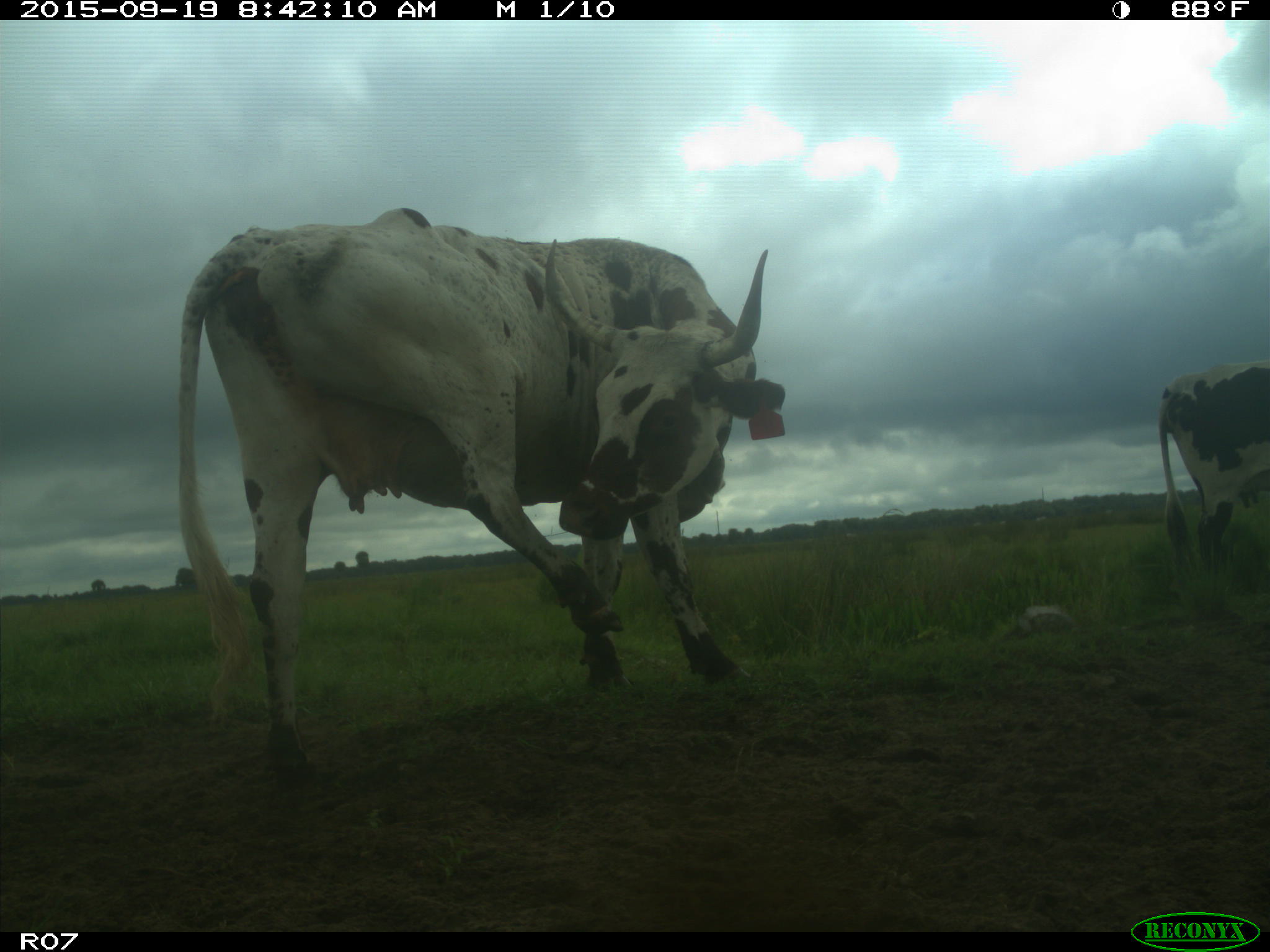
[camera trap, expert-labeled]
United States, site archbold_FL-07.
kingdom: Animalia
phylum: Chordata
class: Mammalia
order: Artiodactyla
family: Bovidae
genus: Bos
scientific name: Bos taurus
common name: domestic cow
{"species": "Bos taurus (domestic cow)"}